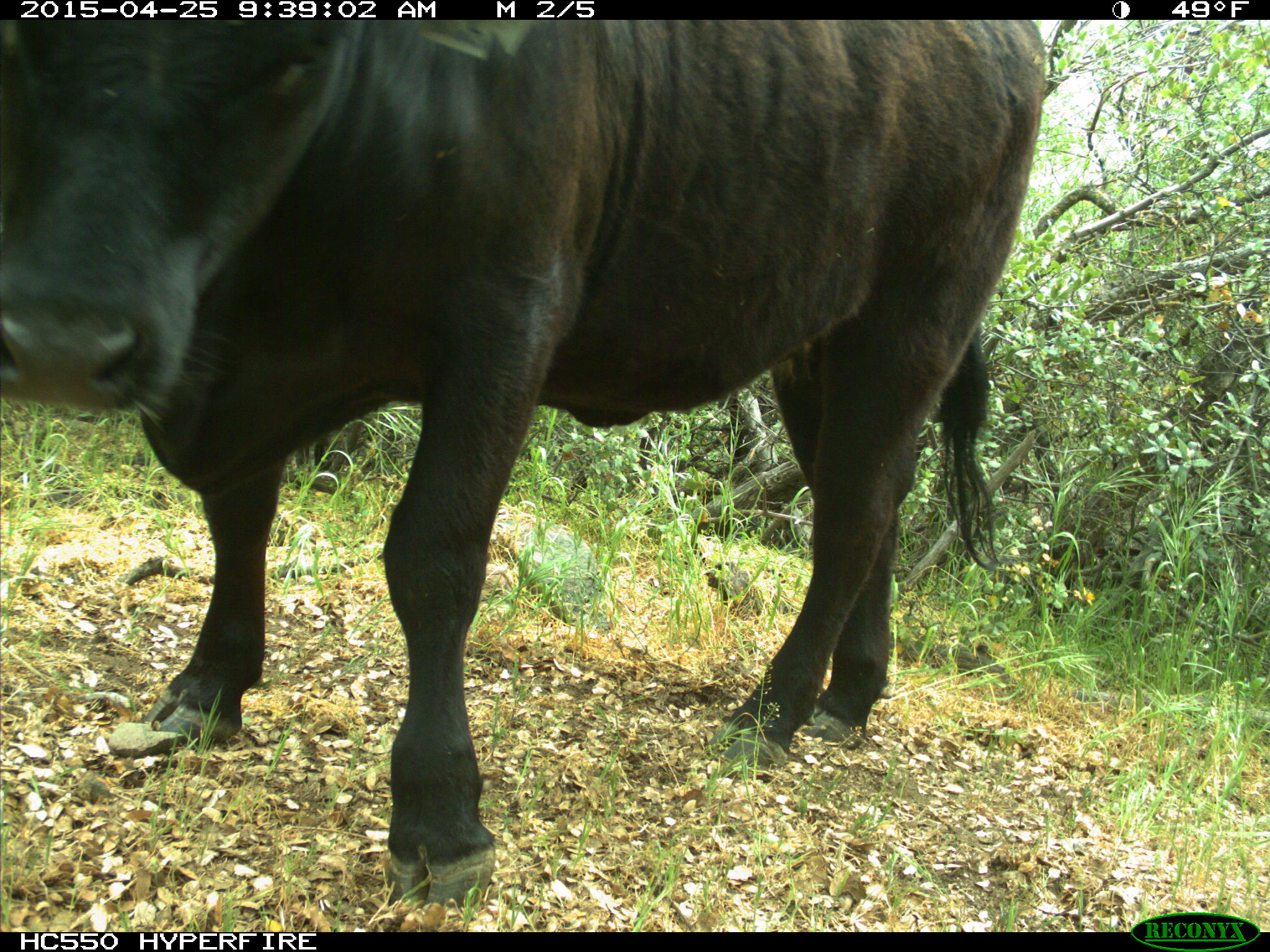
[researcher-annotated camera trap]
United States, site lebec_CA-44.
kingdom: Animalia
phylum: Chordata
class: Mammalia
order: Artiodactyla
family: Suidae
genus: Sus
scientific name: Sus scrofa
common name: wild boar